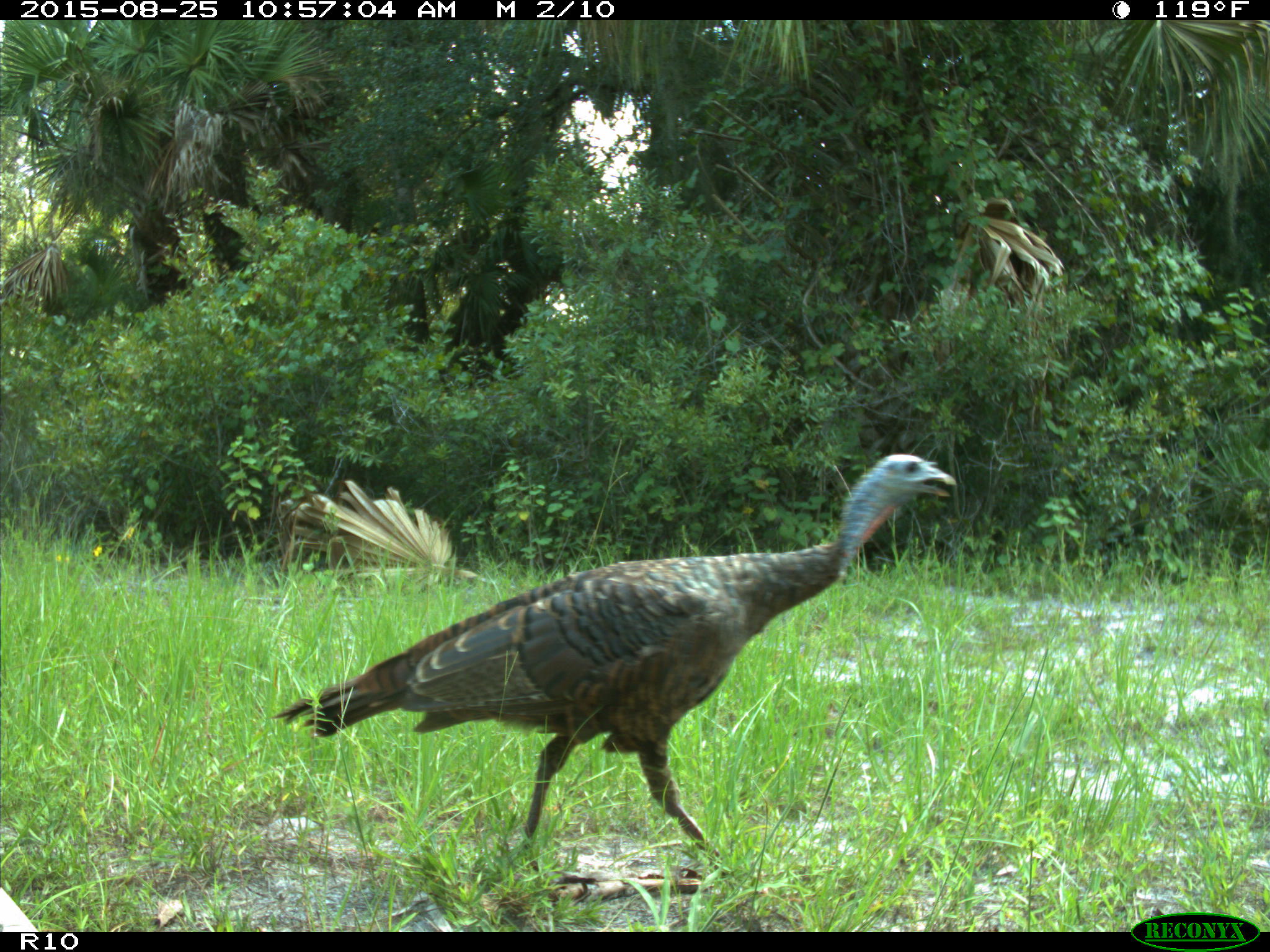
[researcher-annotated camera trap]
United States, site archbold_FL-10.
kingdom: Animalia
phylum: Chordata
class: Aves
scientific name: Aves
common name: birds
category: unidentified bird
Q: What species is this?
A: Unidentified bird (birds) (Aves).